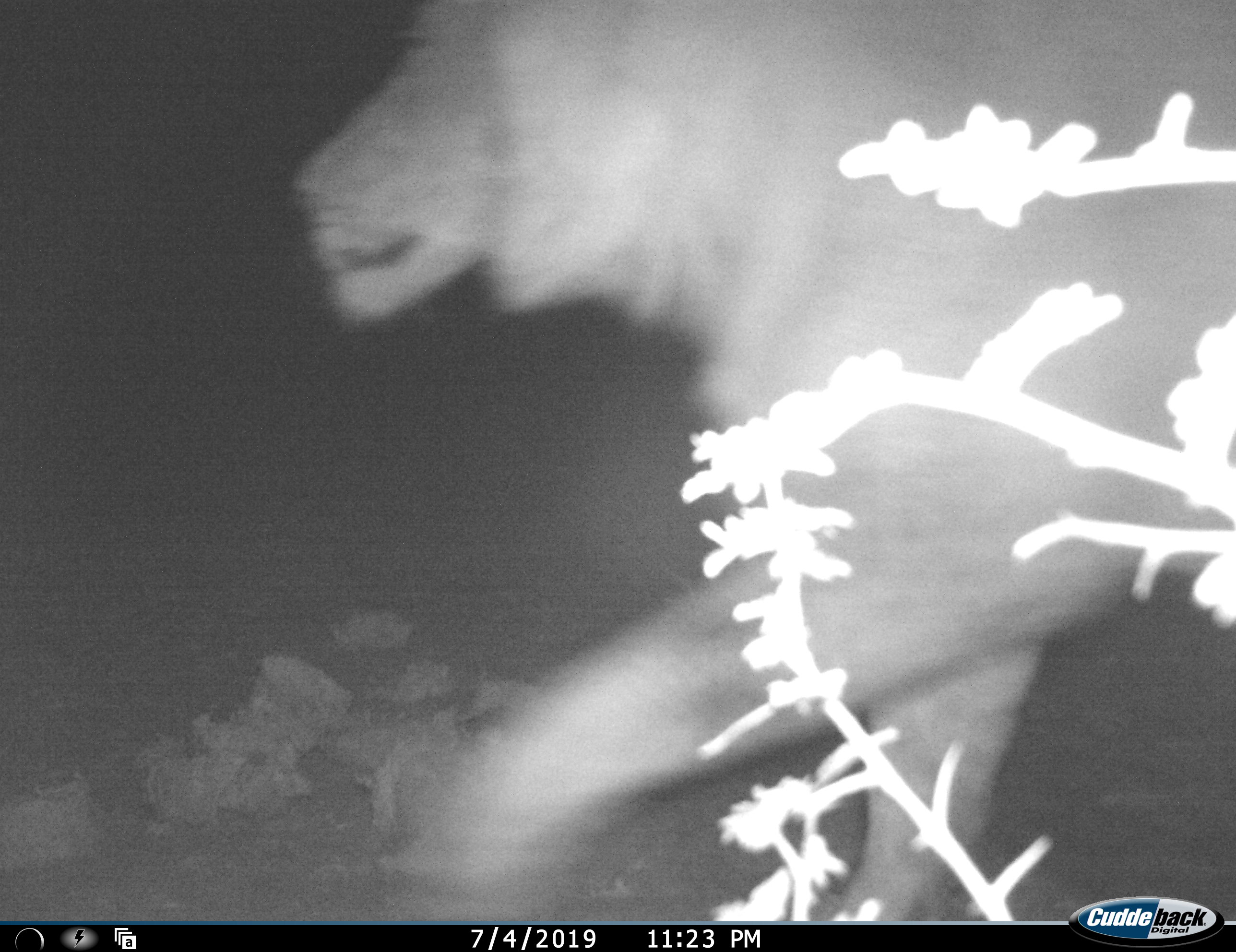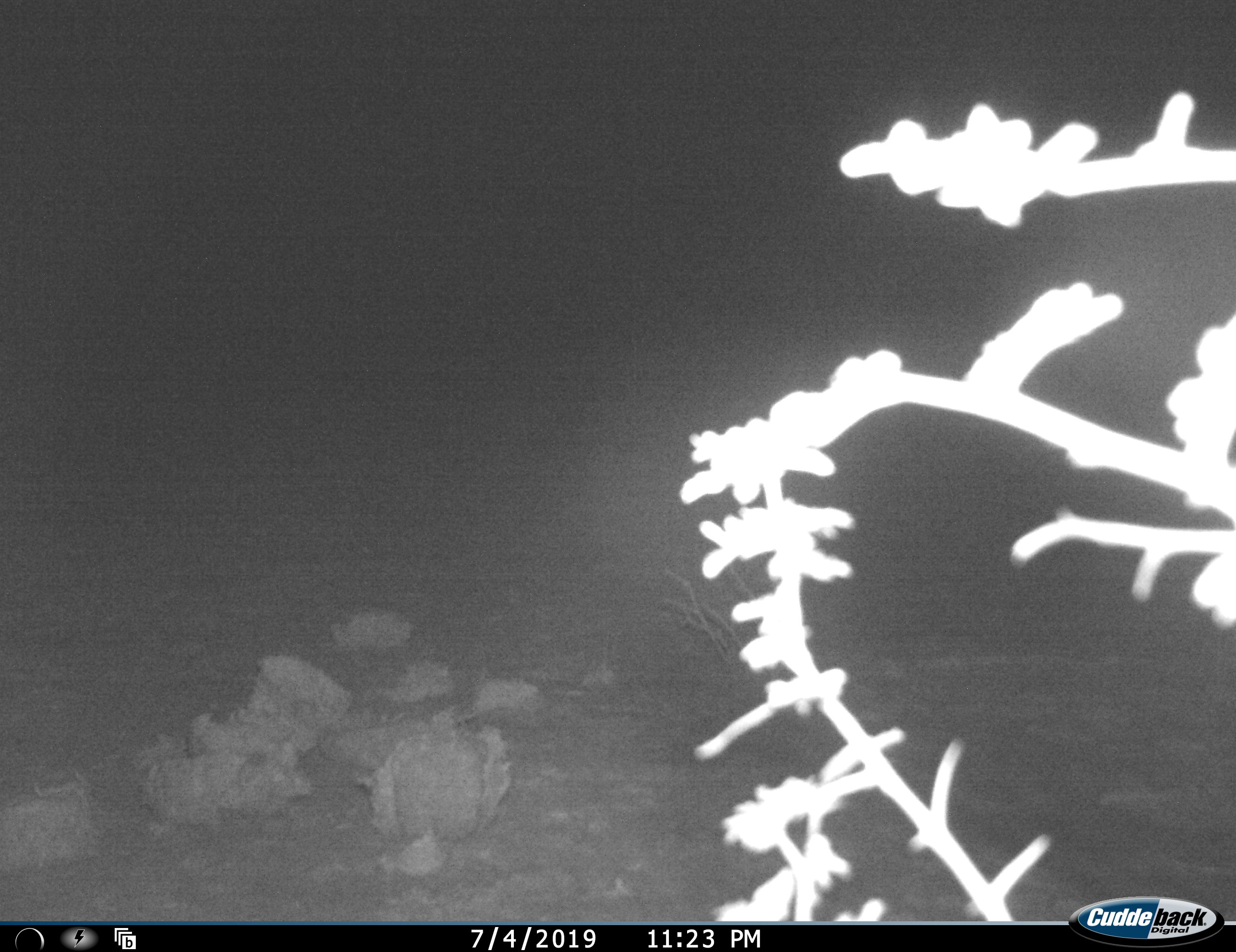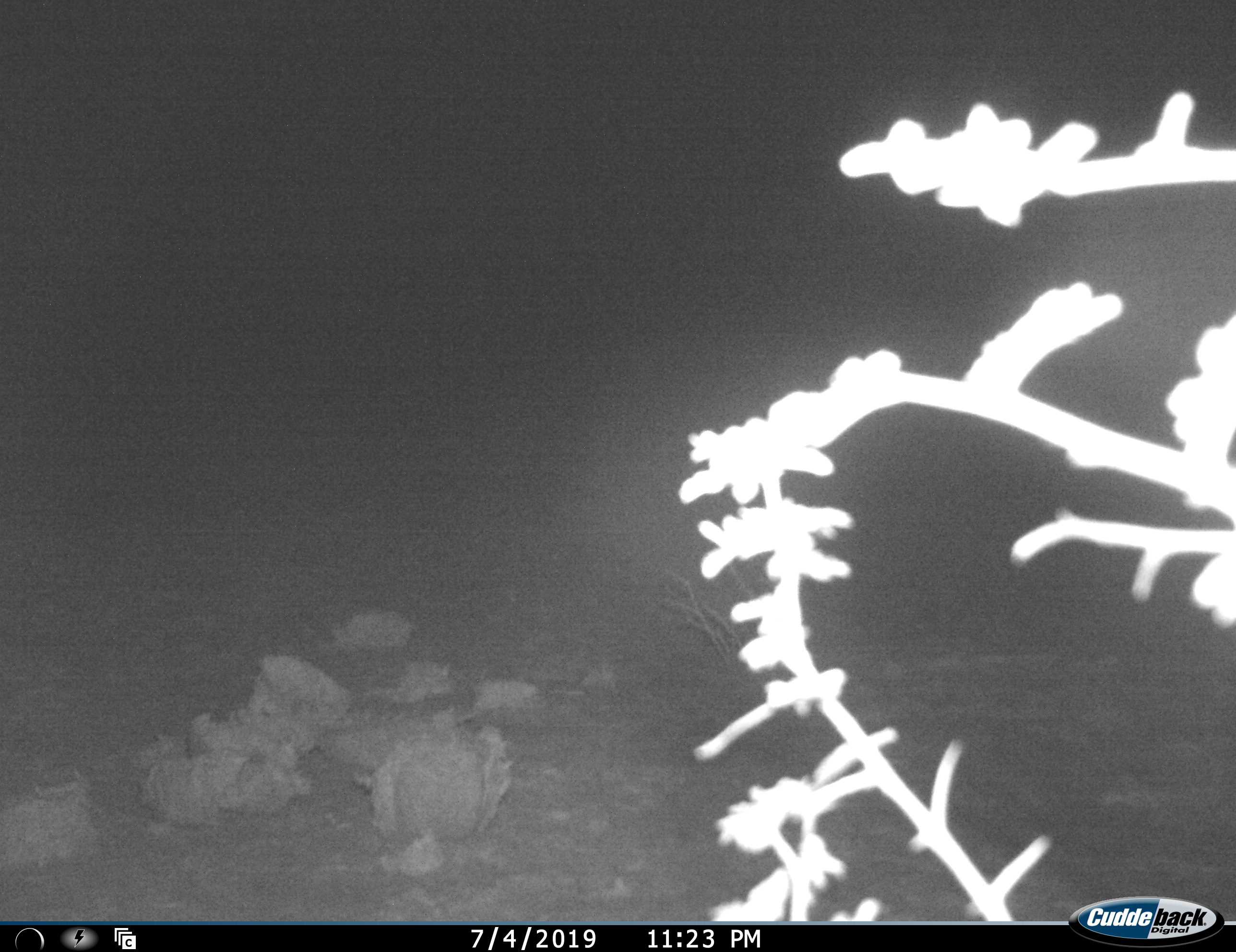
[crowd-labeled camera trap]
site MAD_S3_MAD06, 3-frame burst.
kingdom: Animalia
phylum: Chordata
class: Mammalia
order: Carnivora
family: Felidae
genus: Panthera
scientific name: Panthera leo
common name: lion male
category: lionmale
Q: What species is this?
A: Lionmale (lion male) (Panthera leo).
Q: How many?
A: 1.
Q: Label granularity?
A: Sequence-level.